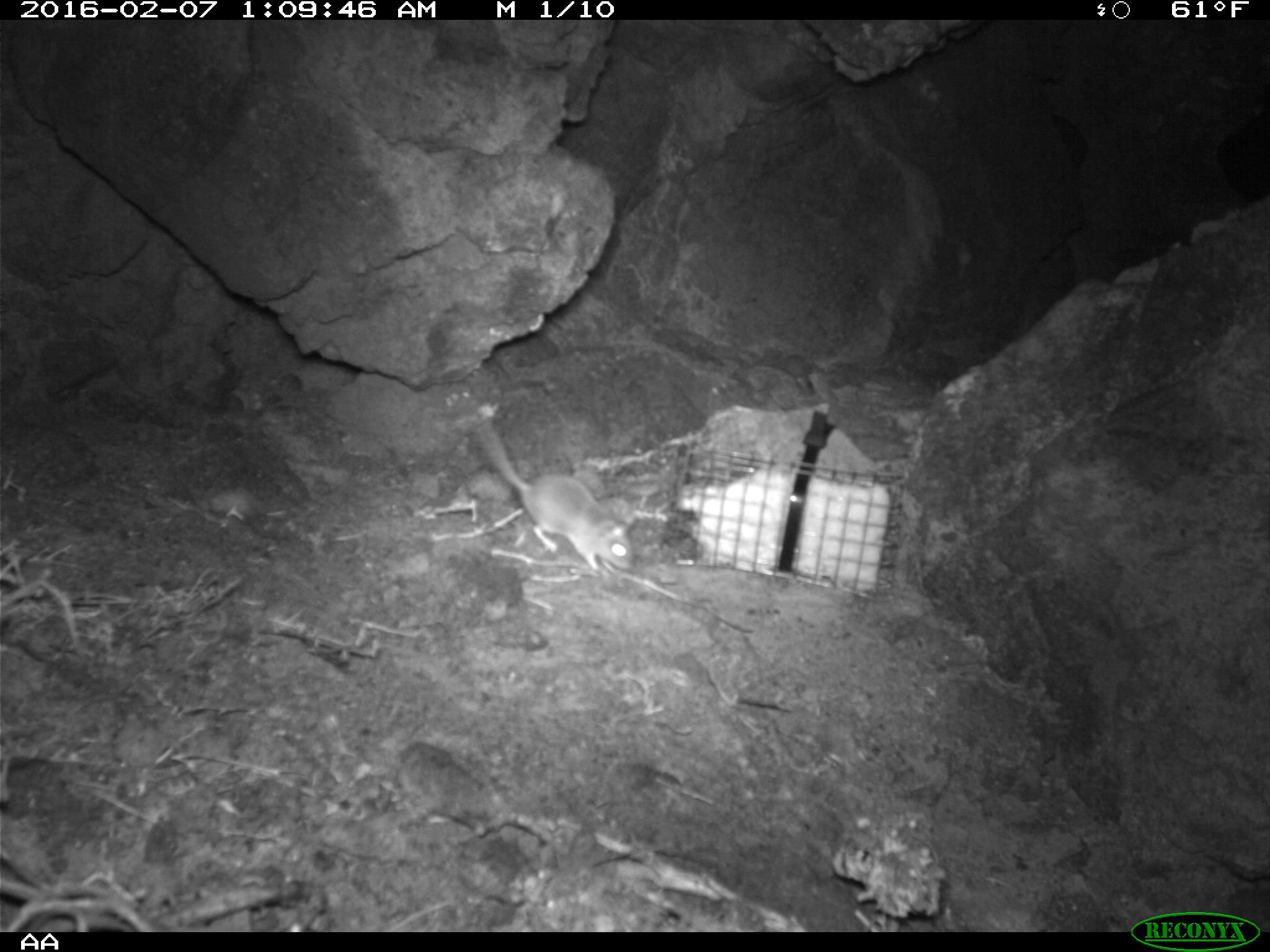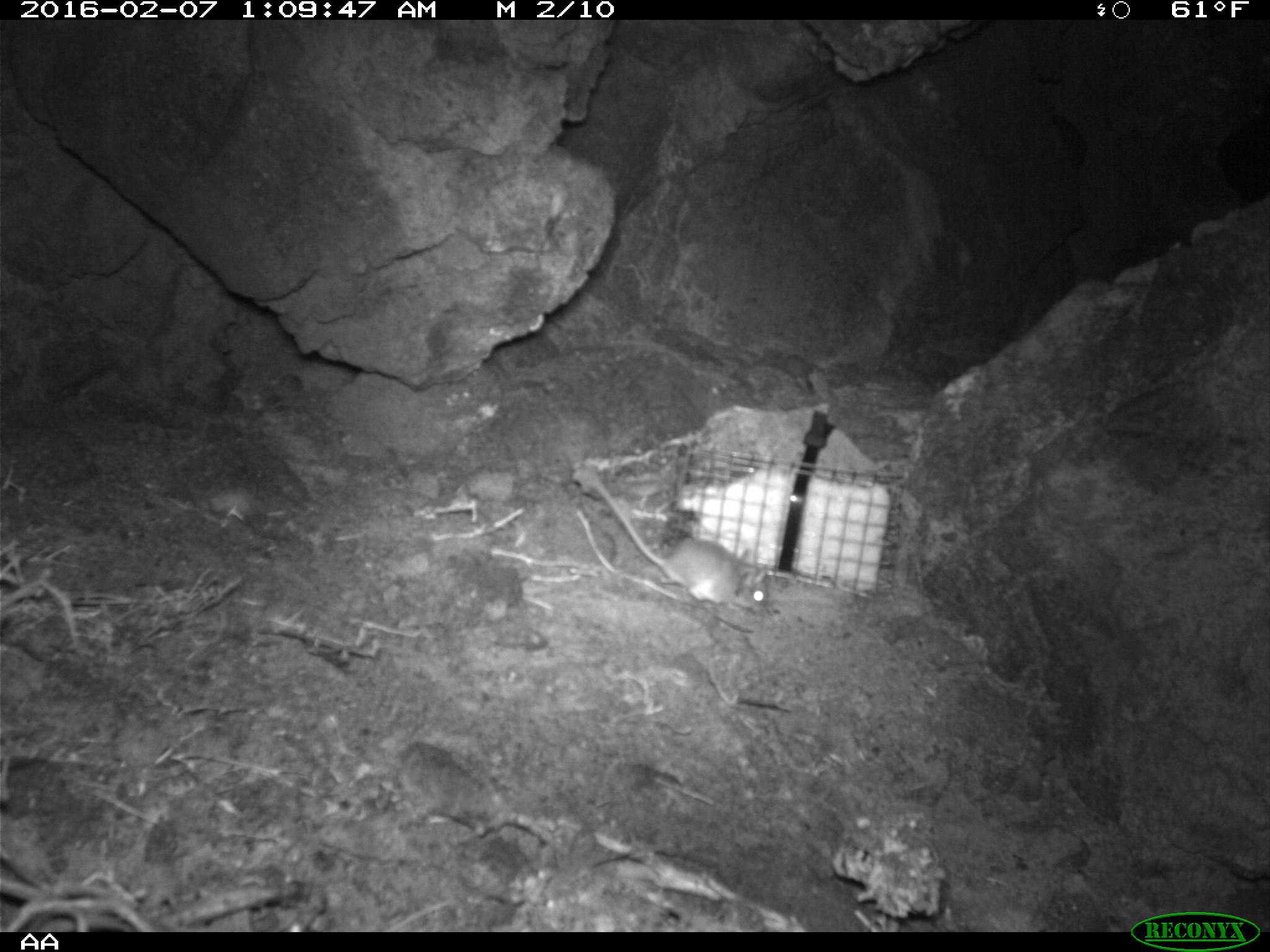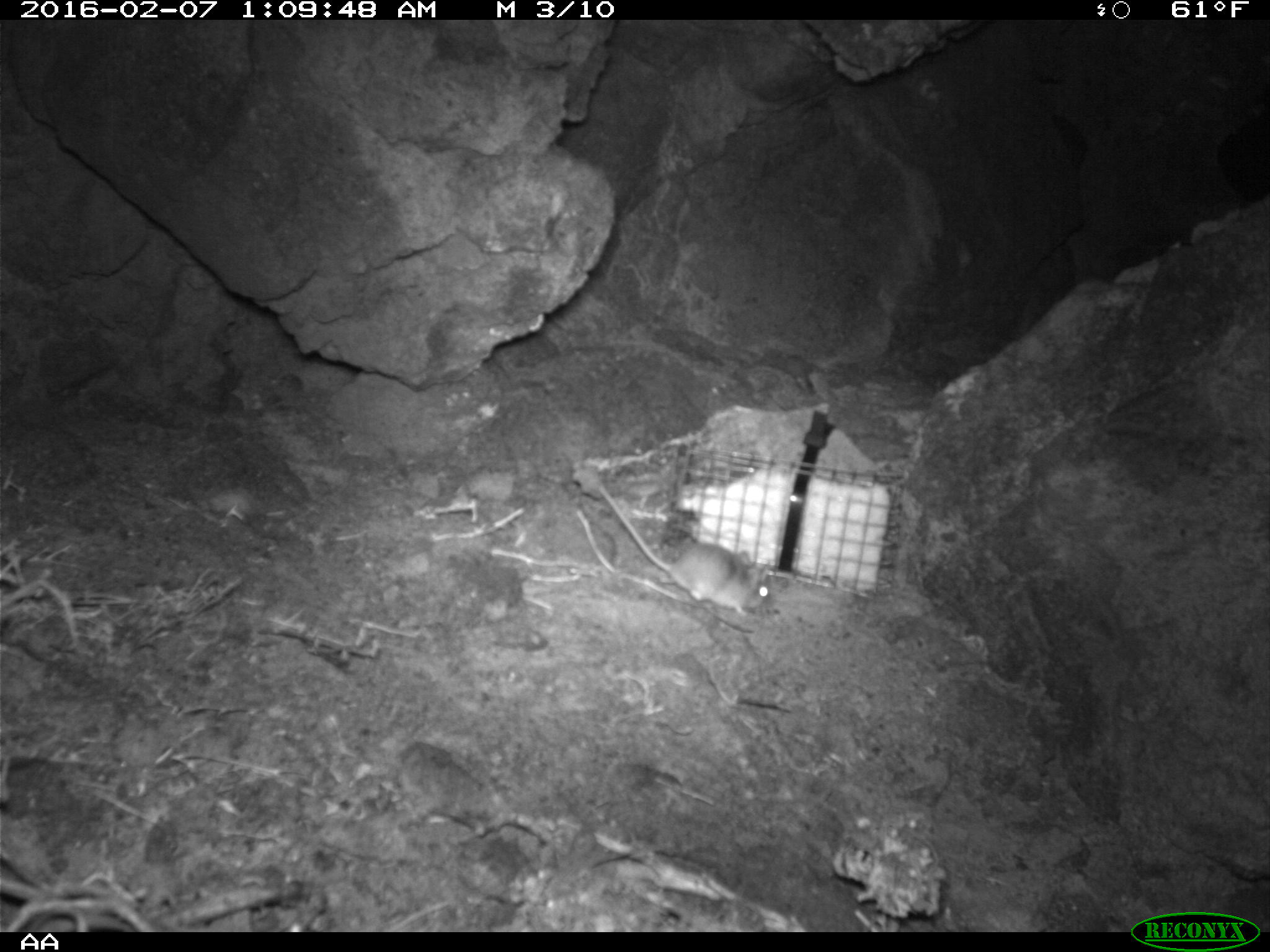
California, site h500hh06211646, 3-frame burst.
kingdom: Animalia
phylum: Chordata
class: Mammalia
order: Rodentia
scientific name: Rodentia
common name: rodent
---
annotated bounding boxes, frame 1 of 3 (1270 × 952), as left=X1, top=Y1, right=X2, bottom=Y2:
rodent: left=473, top=418, right=634, bottom=570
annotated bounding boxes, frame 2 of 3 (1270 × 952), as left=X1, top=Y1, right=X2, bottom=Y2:
rodent: left=585, top=465, right=766, bottom=612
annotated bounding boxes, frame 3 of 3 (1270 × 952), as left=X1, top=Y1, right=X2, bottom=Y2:
rodent: left=597, top=481, right=776, bottom=615